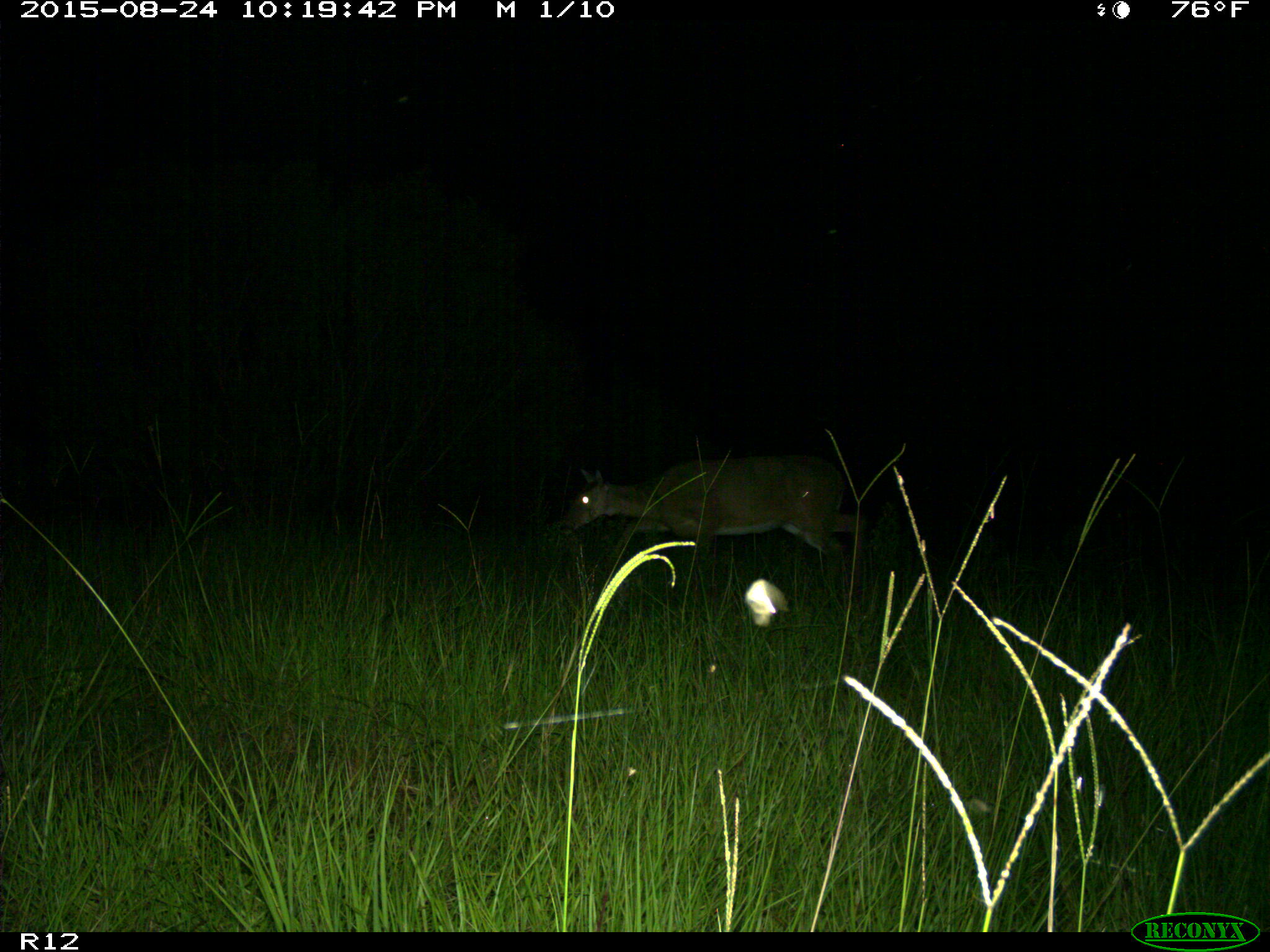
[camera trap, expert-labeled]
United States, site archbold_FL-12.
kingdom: Animalia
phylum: Chordata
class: Mammalia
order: Artiodactyla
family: Cervidae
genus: Odocoileus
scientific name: Odocoileus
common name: deer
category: unidentified deer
Unidentified deer (deer) (Odocoileus).